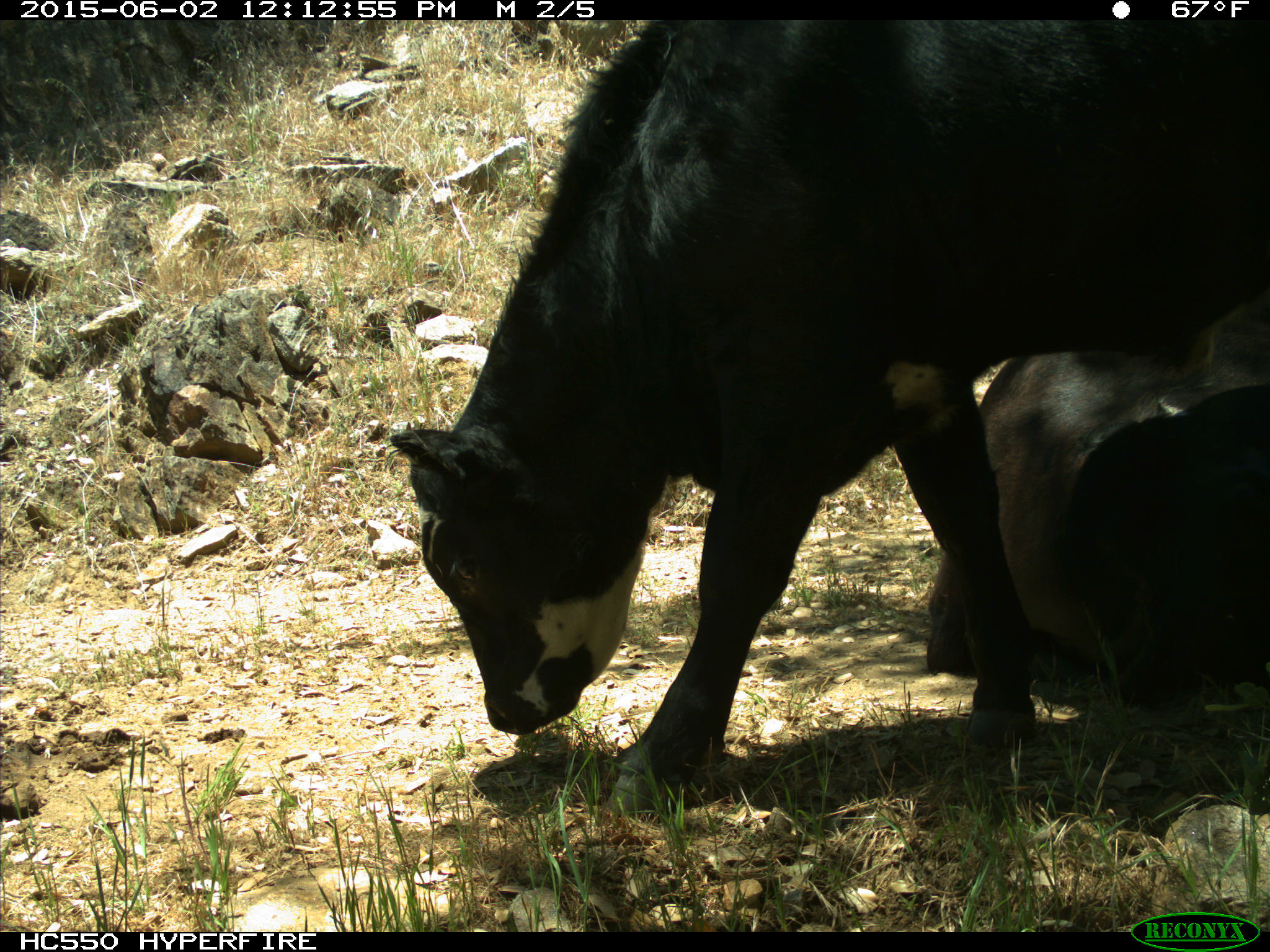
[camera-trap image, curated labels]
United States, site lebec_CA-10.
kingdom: Animalia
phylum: Chordata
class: Mammalia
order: Artiodactyla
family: Bovidae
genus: Bos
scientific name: Bos taurus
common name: domestic cow